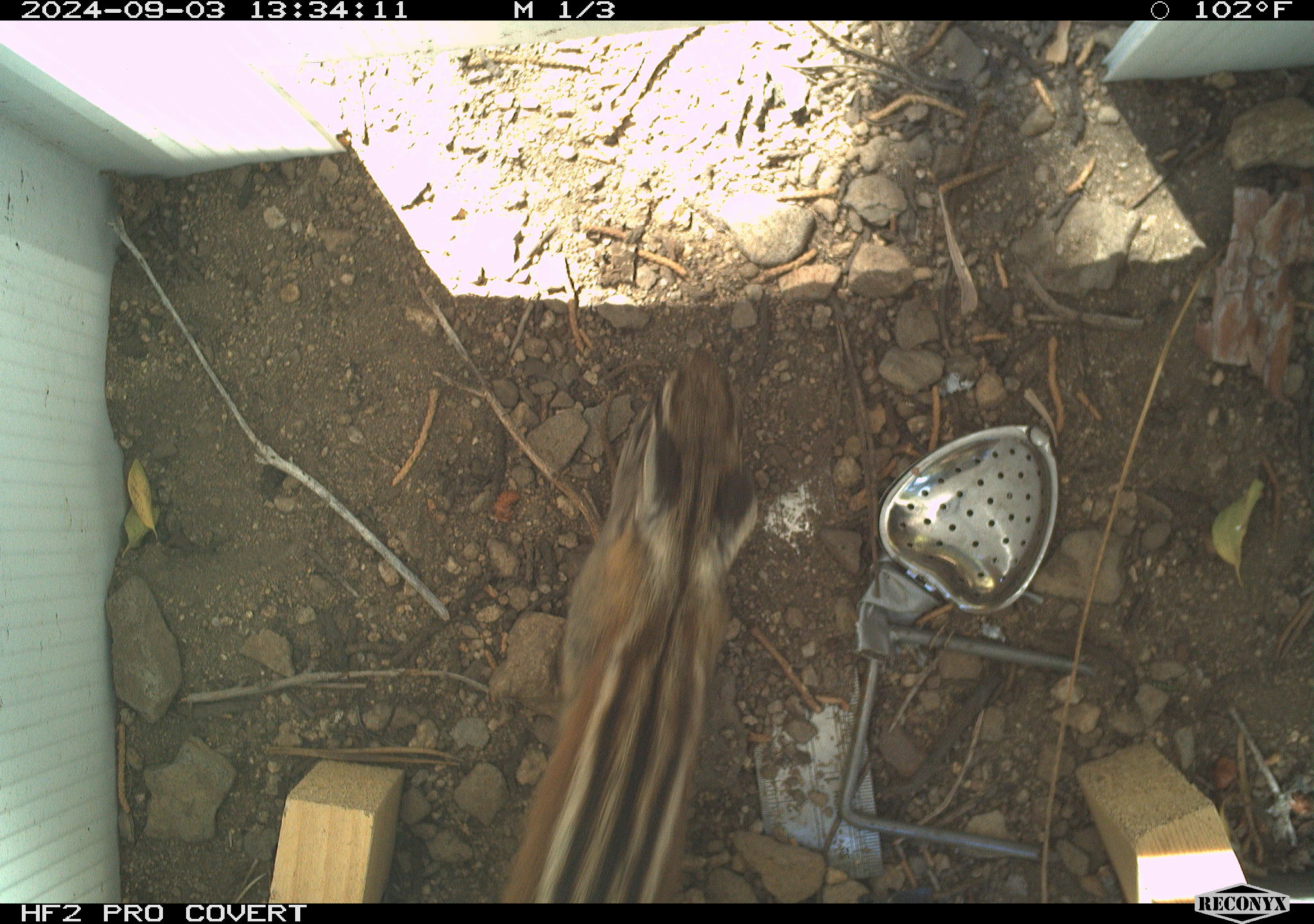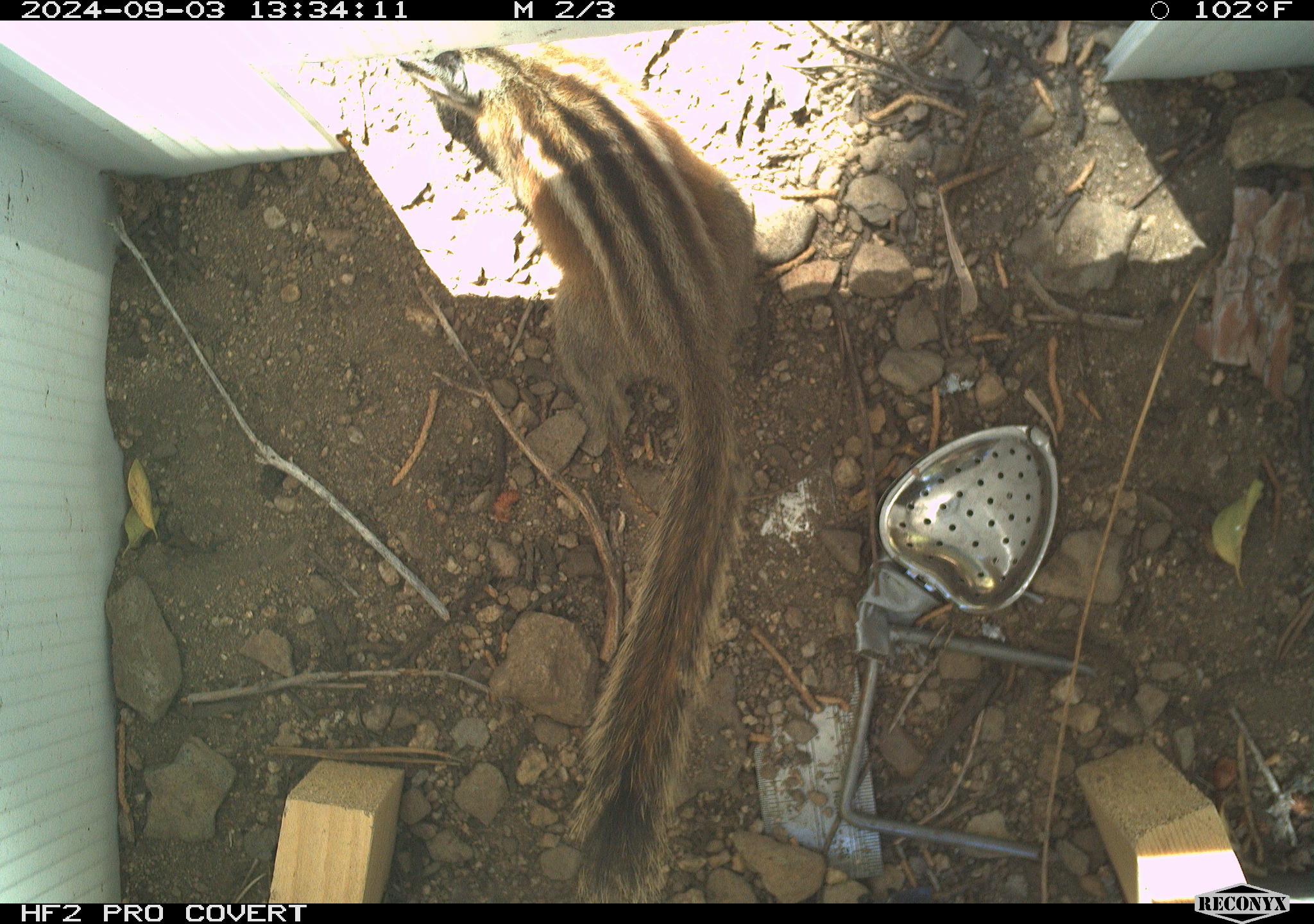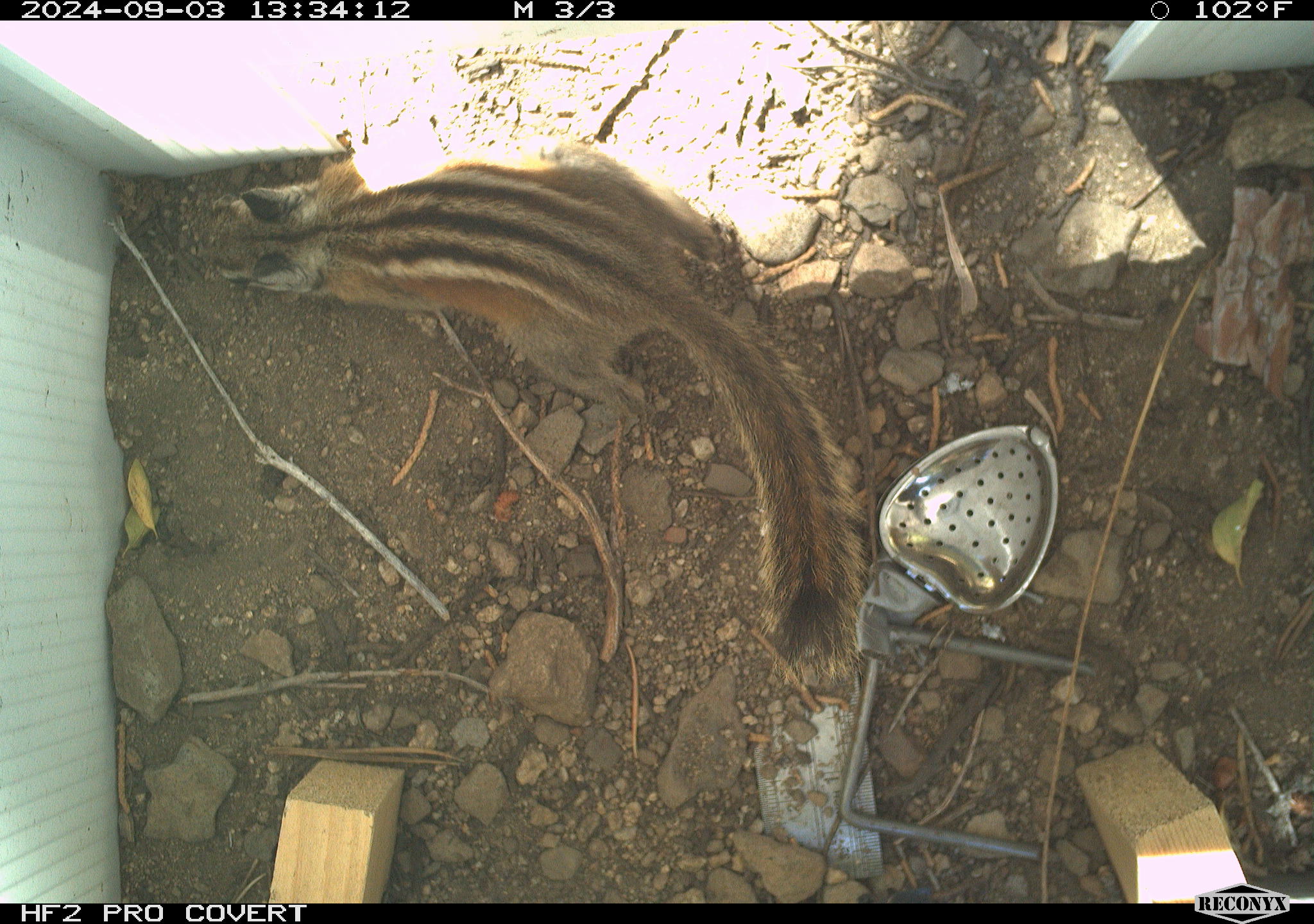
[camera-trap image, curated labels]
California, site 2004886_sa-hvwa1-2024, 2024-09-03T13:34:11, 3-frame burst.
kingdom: Animalia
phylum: Chordata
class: Mammalia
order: Rodentia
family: Sciuridae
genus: Neotamias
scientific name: Neotamias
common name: western chipmunks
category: neotamias species